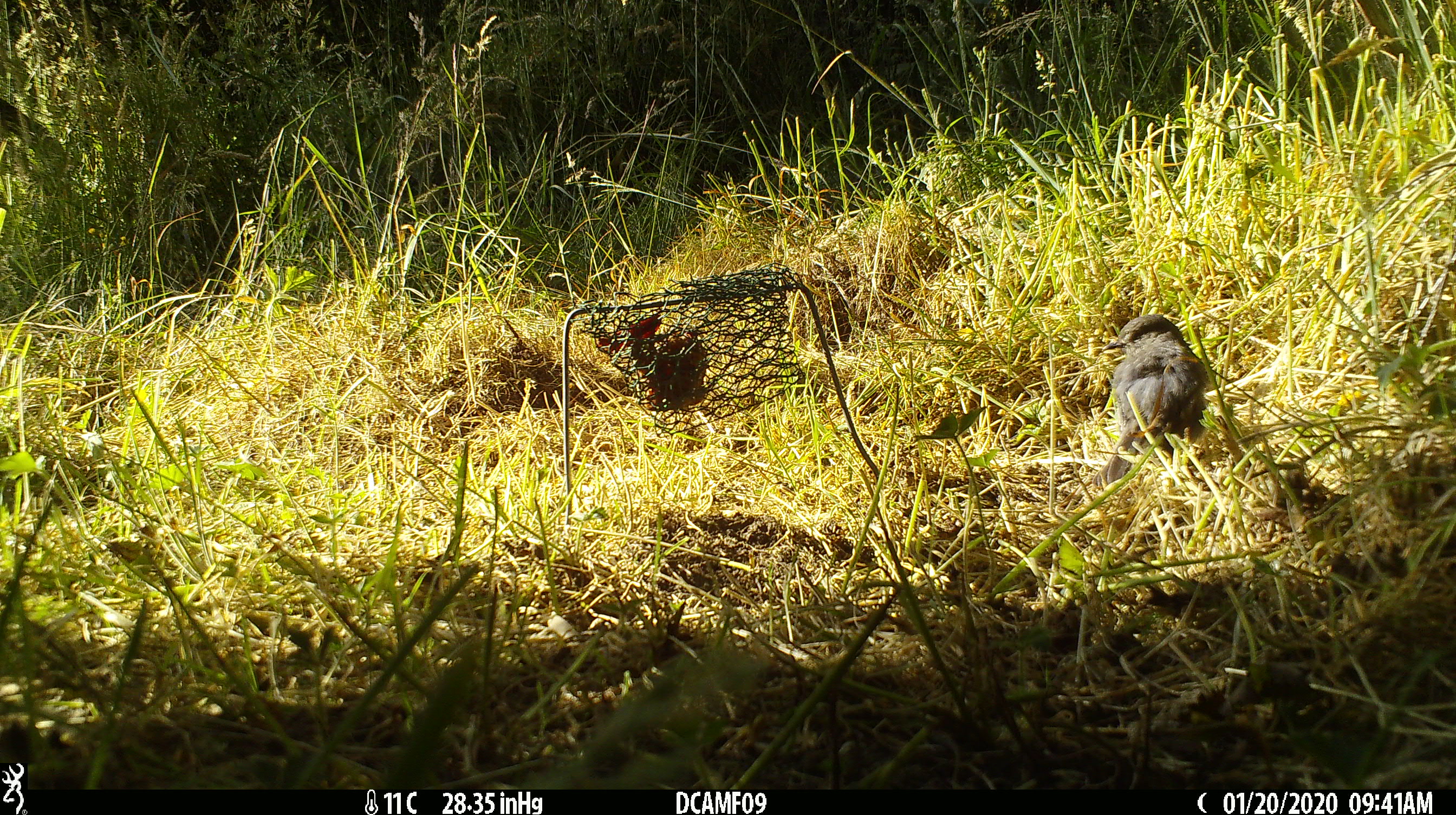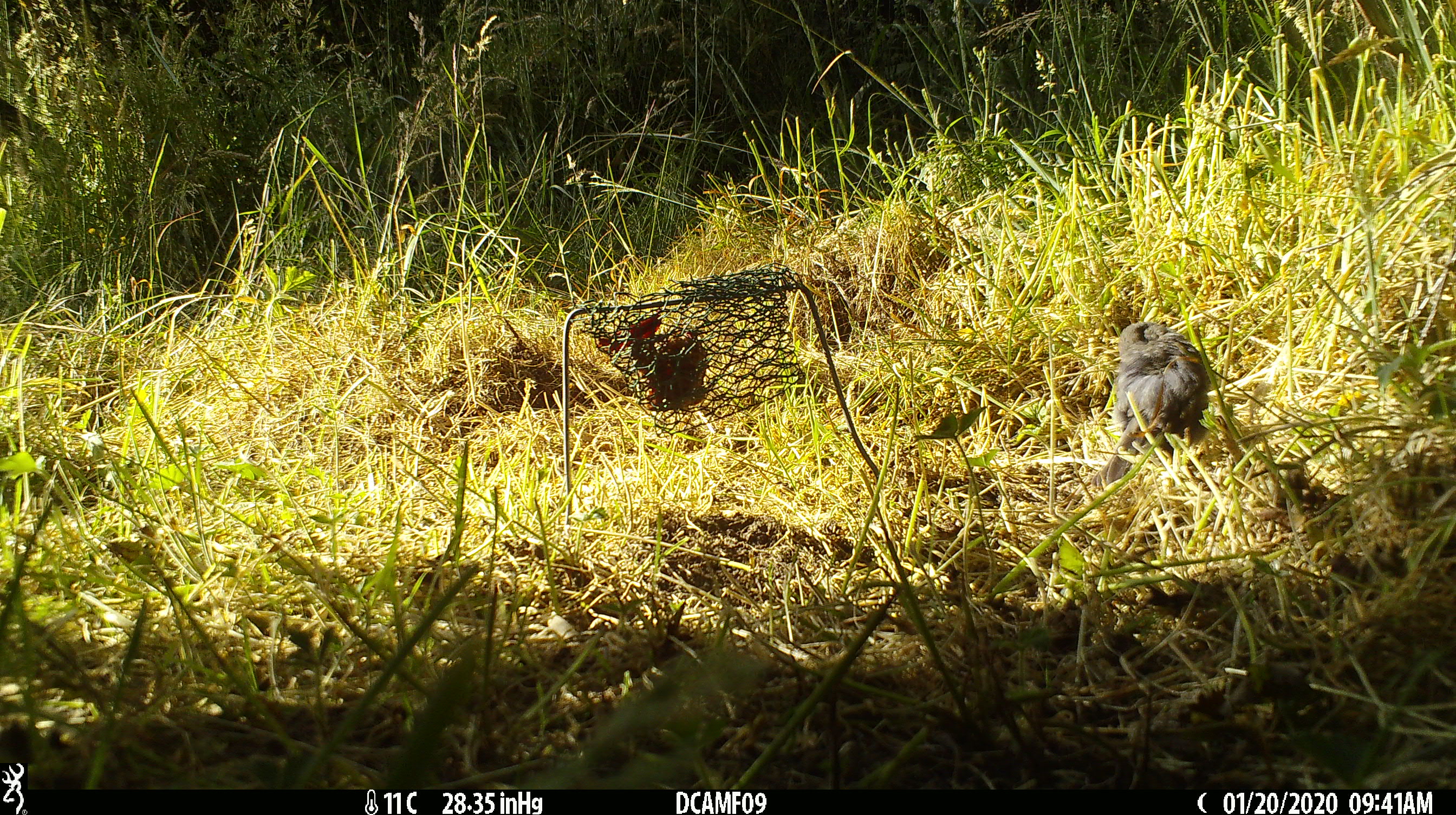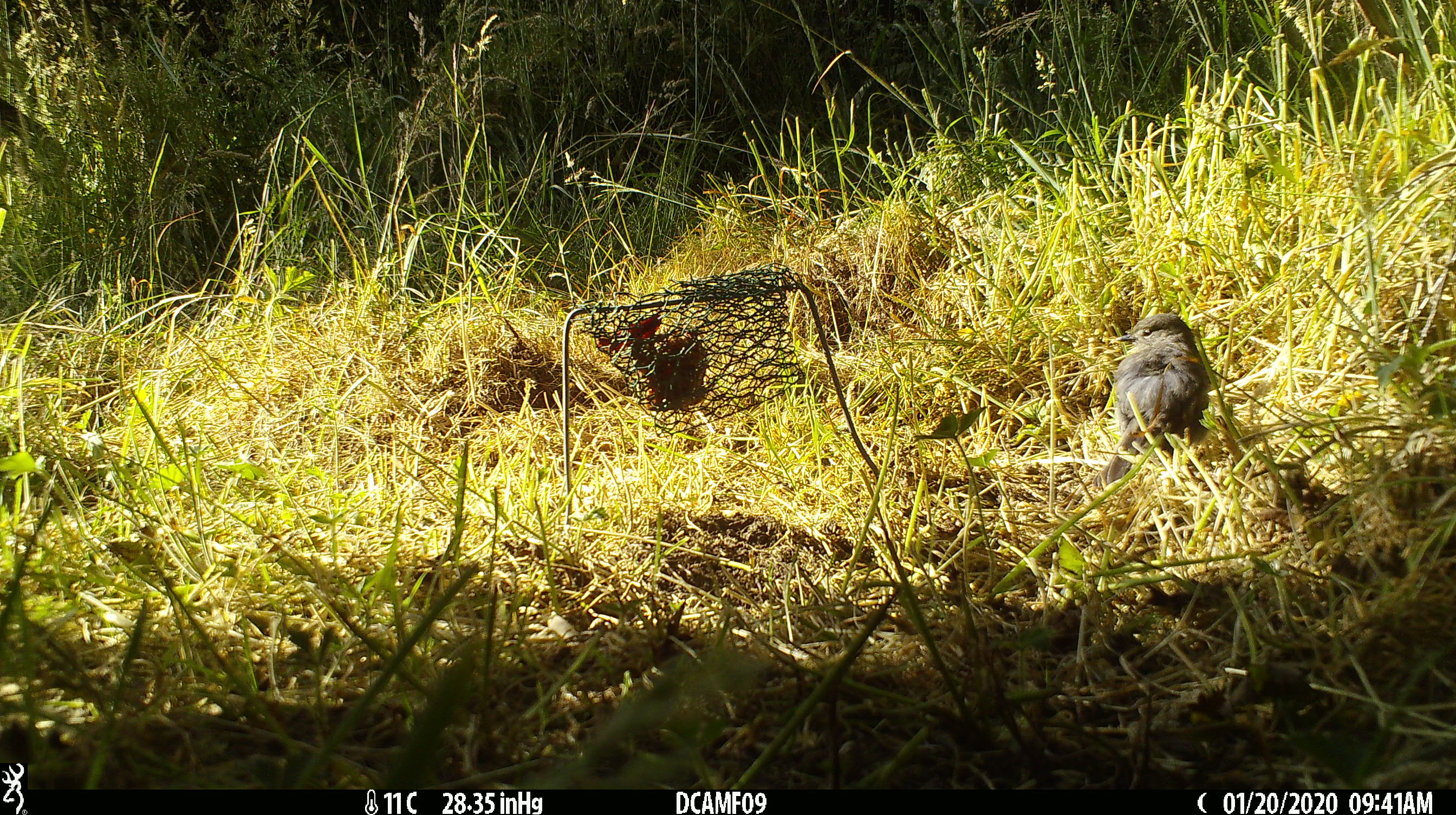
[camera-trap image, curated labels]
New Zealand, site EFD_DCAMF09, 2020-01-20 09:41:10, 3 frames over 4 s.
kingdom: Animalia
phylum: Chordata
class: Aves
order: Passeriformes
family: Petroicidae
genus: Petroica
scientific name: Petroica australis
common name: new zealand robin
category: robin